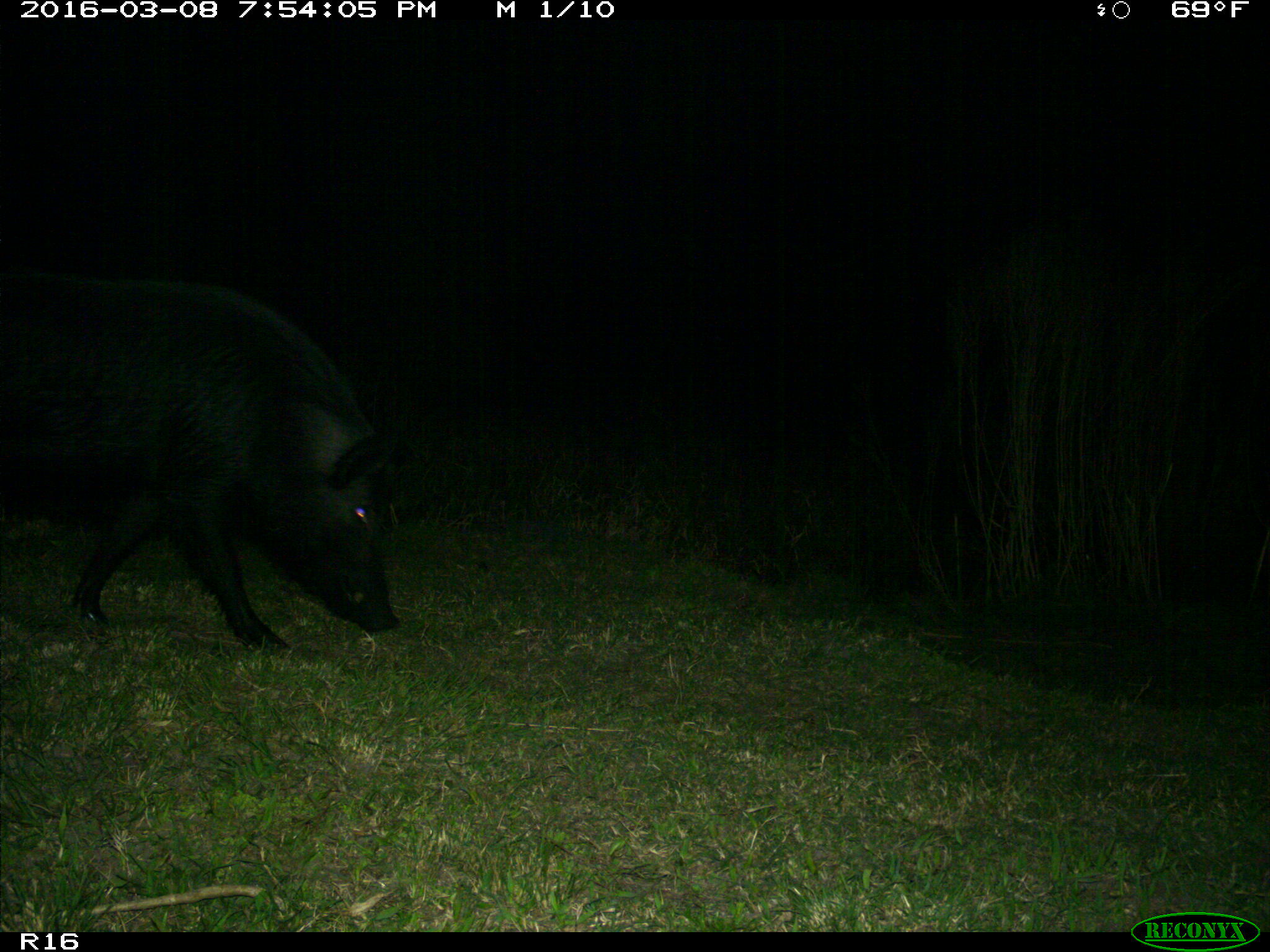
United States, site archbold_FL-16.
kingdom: Animalia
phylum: Chordata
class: Mammalia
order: Artiodactyla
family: Suidae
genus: Sus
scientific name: Sus scrofa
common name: wild boar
Sus scrofa (wild boar).